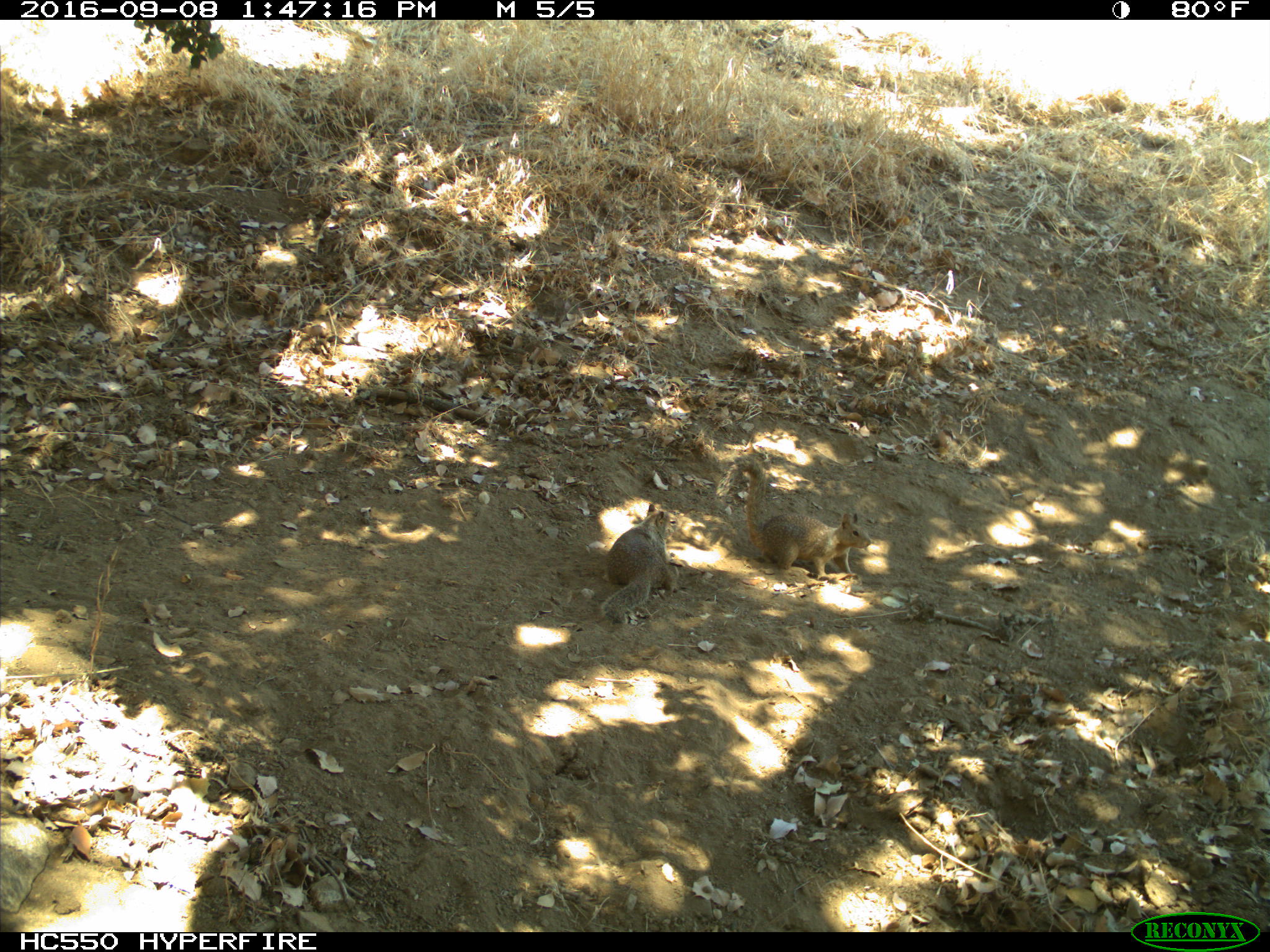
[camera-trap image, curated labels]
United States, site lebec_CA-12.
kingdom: Animalia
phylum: Chordata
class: Mammalia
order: Rodentia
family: Sciuridae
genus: Otospermophilus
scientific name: Otospermophilus beecheyi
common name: california ground squirrel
Otospermophilus beecheyi (california ground squirrel).